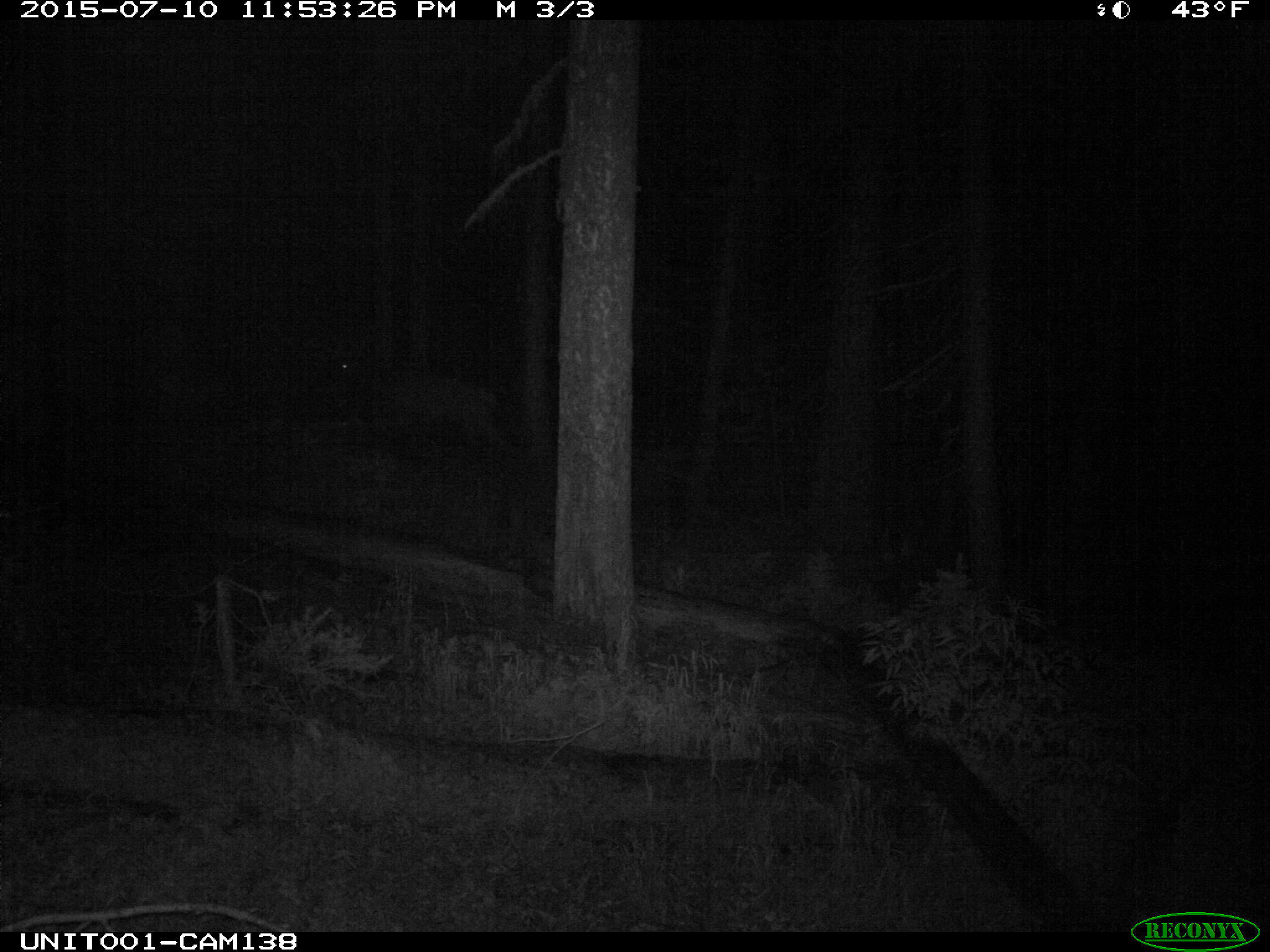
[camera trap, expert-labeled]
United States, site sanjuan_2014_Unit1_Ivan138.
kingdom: Animalia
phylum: Chordata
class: Mammalia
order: Artiodactyla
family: Cervidae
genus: Cervus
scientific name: Cervus elaphus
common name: red deer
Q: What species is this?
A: Cervus elaphus (red deer).